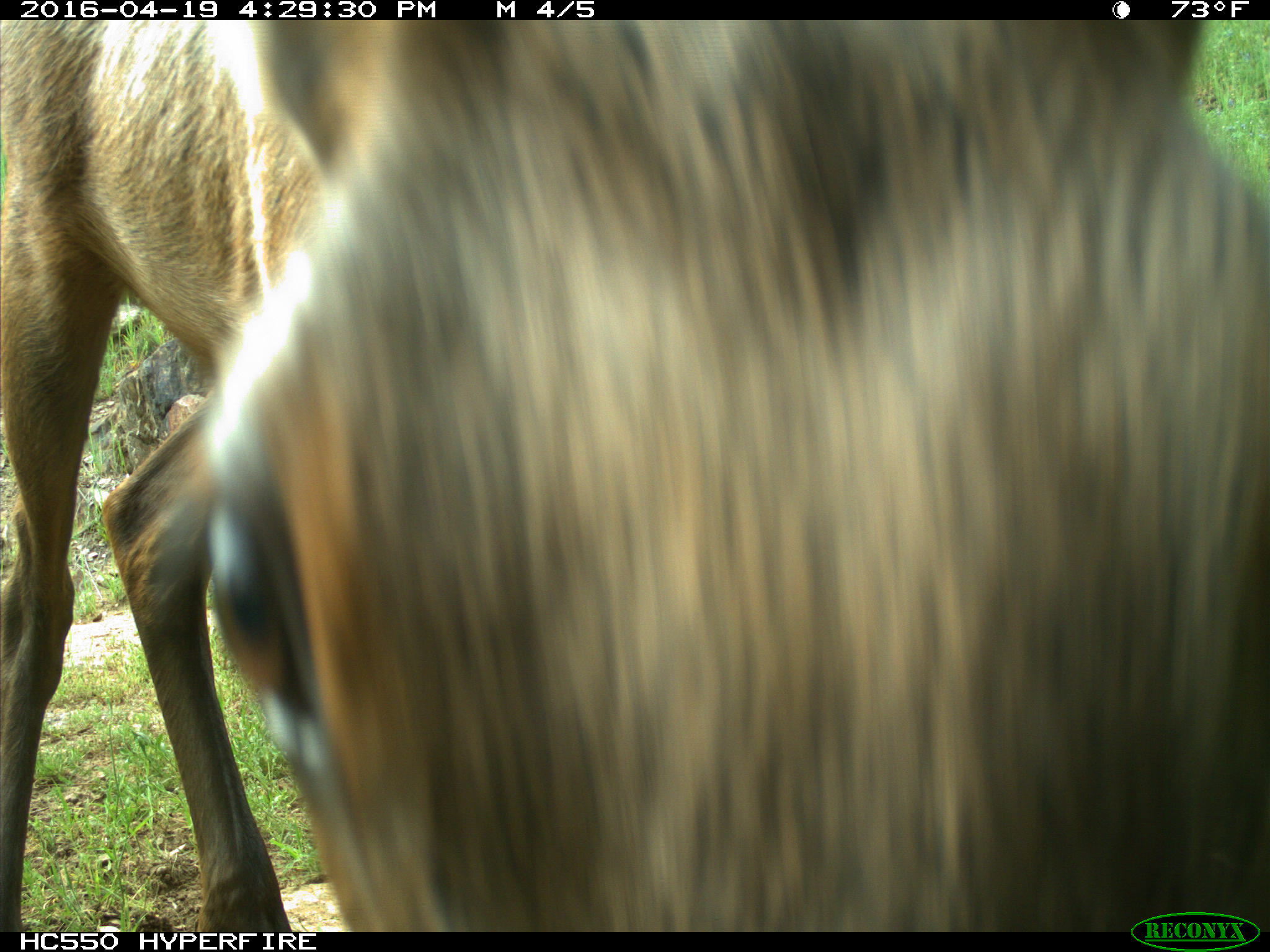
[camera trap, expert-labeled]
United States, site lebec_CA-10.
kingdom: Animalia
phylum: Chordata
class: Mammalia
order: Artiodactyla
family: Cervidae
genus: Cervus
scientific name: Cervus canadensis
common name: elk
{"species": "Cervus canadensis (elk)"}